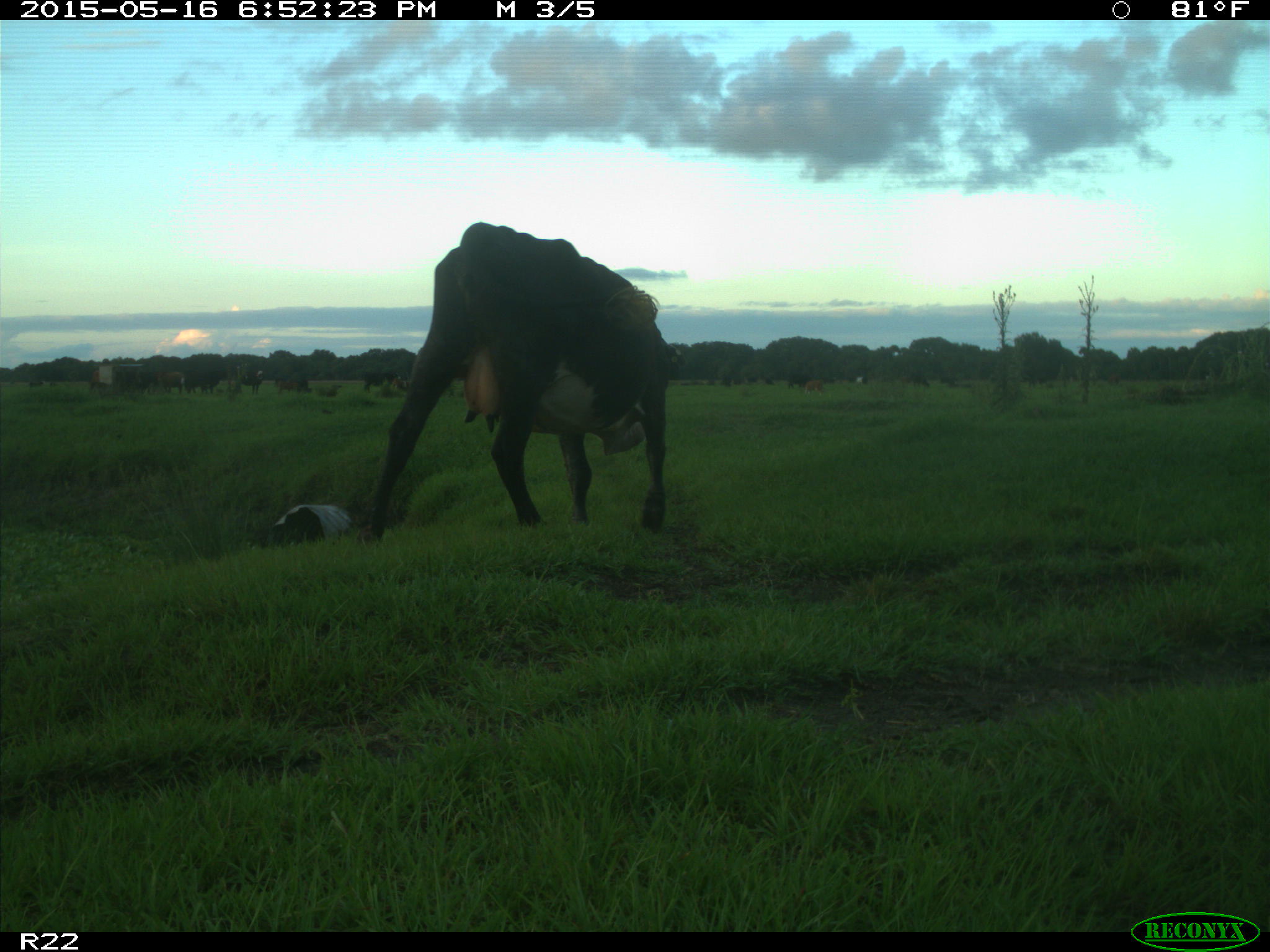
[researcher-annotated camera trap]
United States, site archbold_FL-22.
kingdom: Animalia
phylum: Chordata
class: Mammalia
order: Artiodactyla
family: Bovidae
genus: Bos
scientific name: Bos taurus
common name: domestic cow